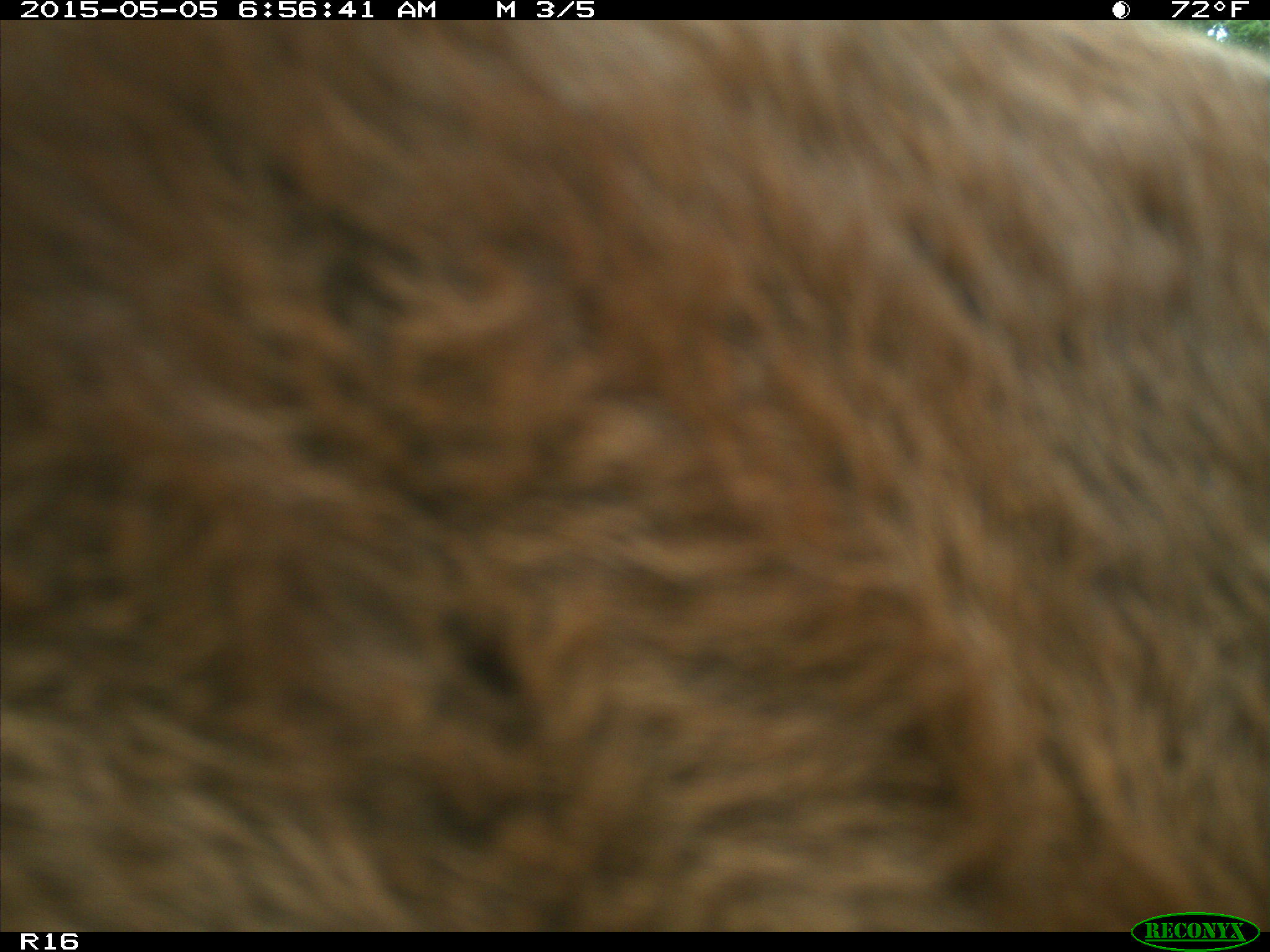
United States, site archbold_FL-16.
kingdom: Animalia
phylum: Chordata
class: Mammalia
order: Artiodactyla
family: Bovidae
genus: Bos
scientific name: Bos taurus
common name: domestic cow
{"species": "Bos taurus (domestic cow)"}